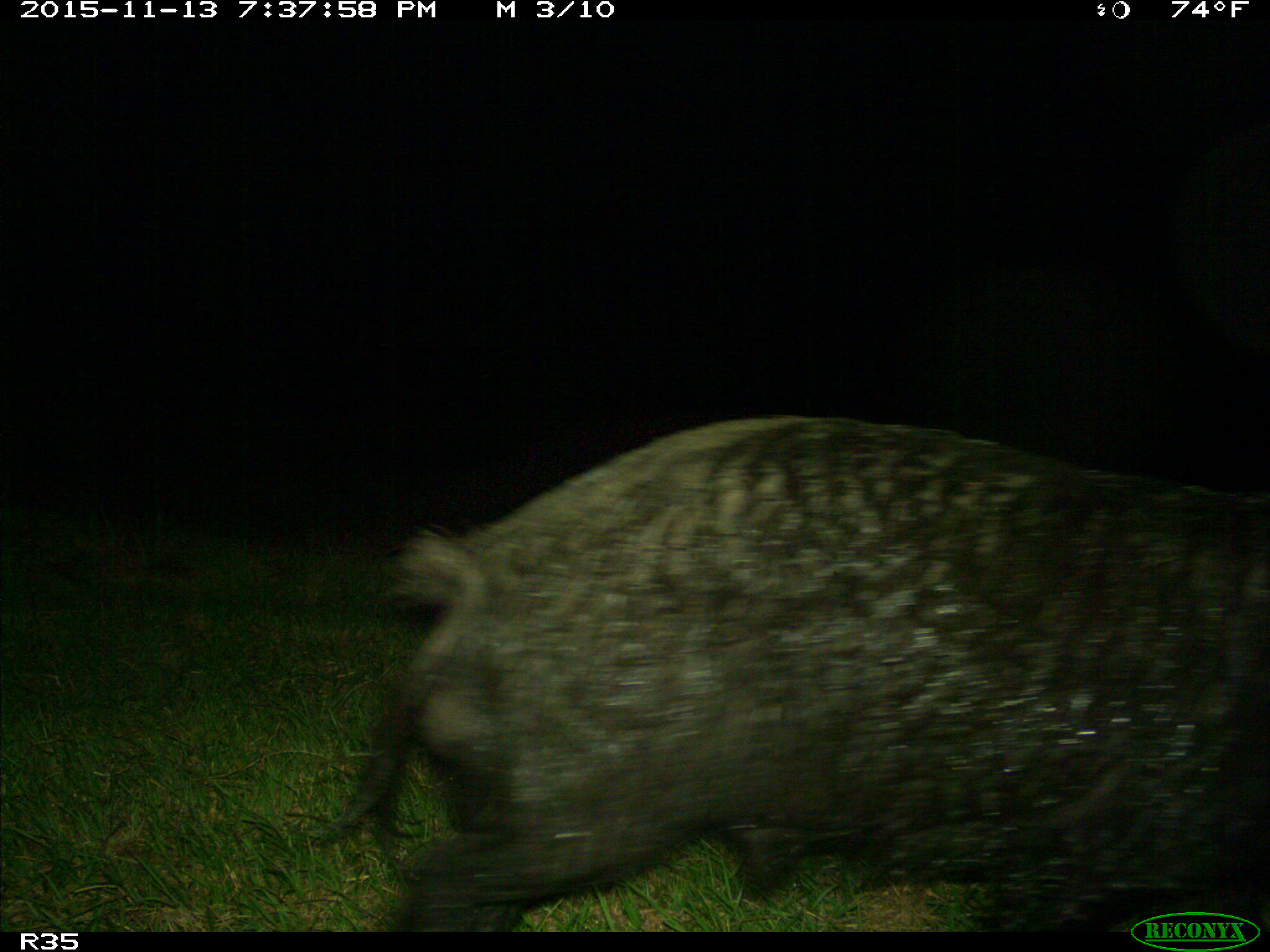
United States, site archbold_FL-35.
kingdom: Animalia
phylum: Chordata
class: Mammalia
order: Artiodactyla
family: Suidae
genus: Sus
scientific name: Sus scrofa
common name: wild boar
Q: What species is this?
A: Sus scrofa (wild boar).